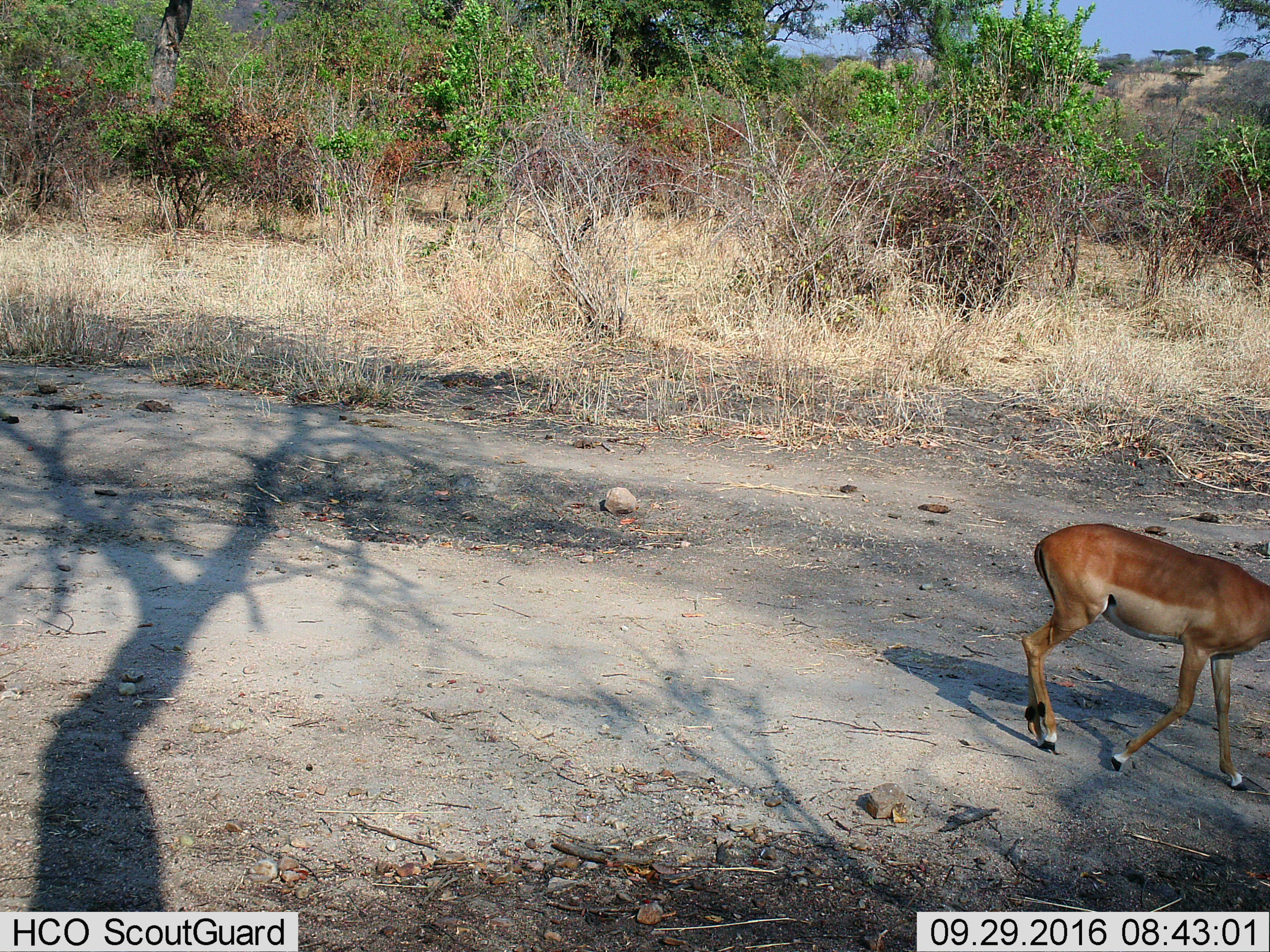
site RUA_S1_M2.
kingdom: Animalia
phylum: Chordata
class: Mammalia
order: Artiodactyla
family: Bovidae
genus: Aepyceros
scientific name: Aepyceros melampus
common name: impala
Impala (Aepyceros melampus), count 1. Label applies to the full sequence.